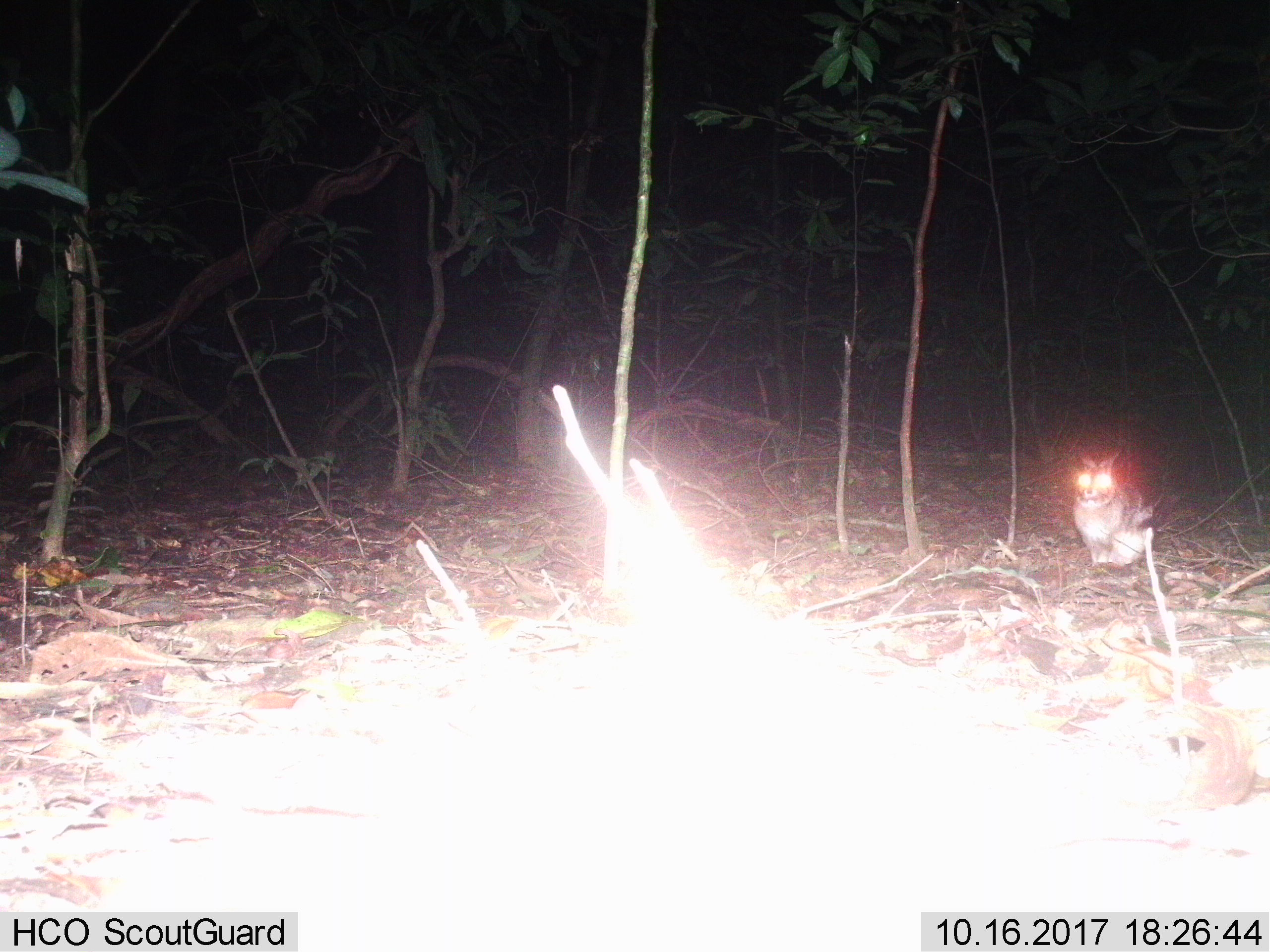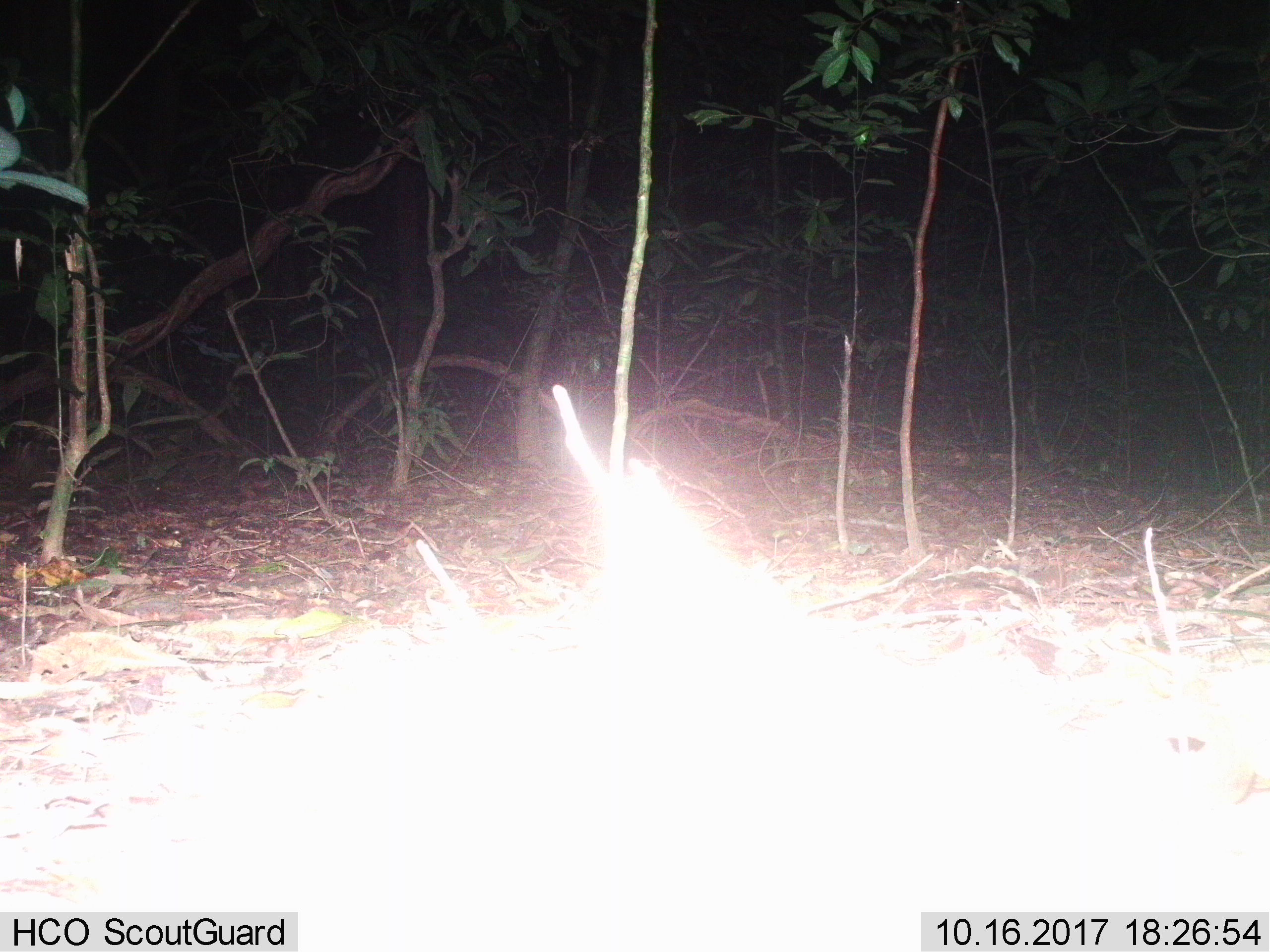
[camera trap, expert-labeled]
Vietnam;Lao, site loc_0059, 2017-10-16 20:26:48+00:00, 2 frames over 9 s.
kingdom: Animalia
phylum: Chordata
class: Mammalia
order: Lagomorpha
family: Leporidae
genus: Nesolagus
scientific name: Nesolagus timminsi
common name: annamite striped rabbit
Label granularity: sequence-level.